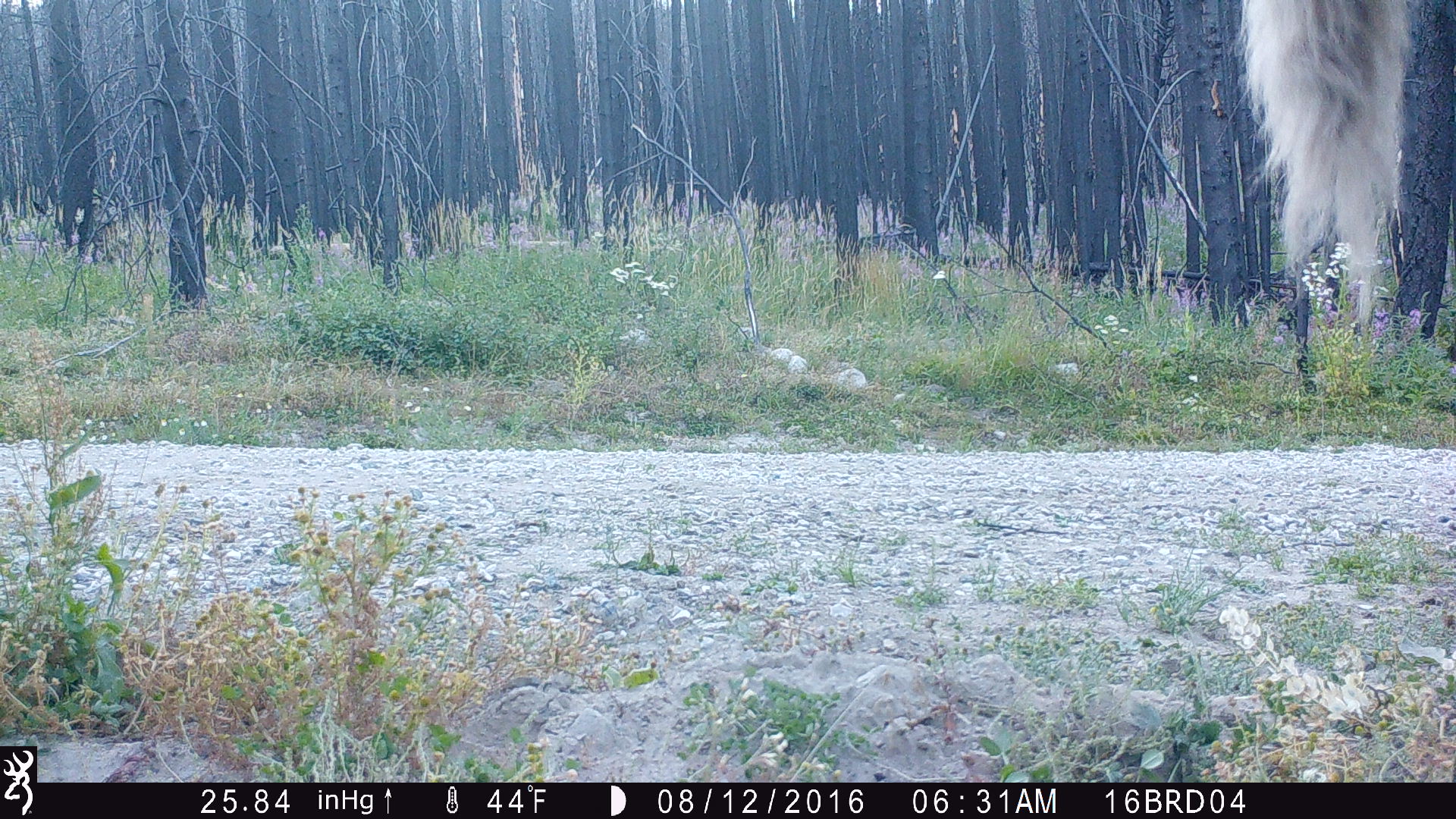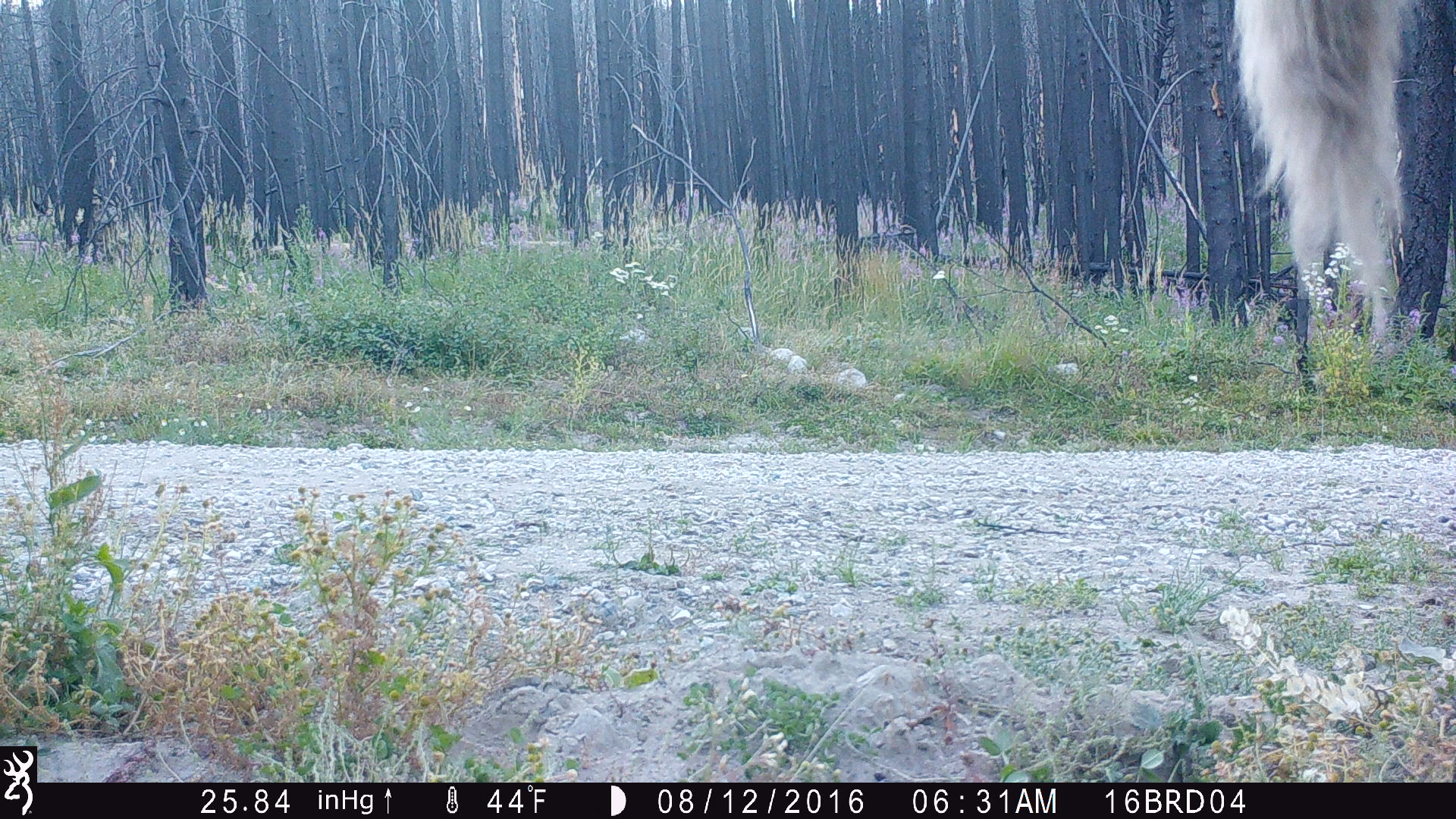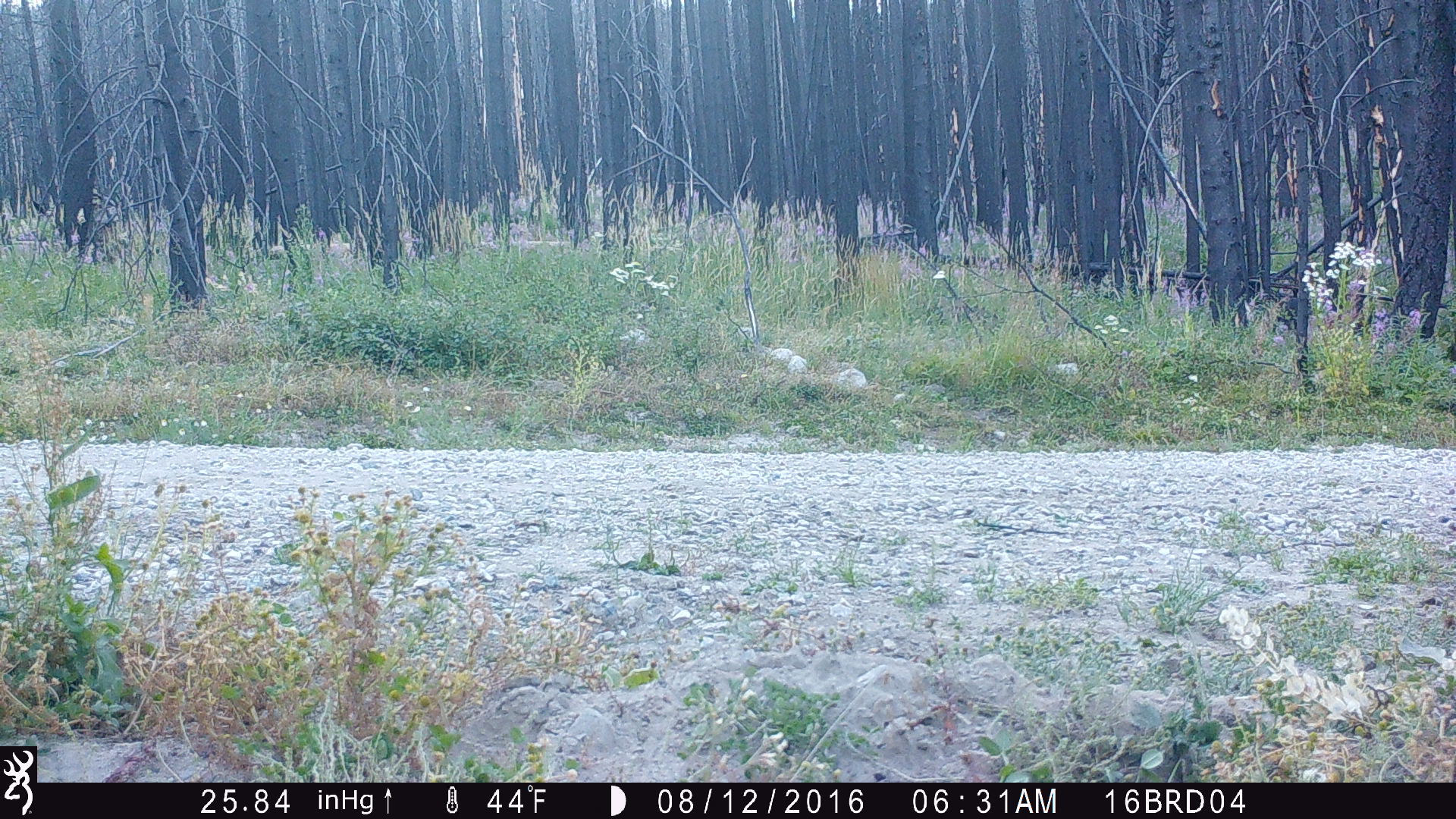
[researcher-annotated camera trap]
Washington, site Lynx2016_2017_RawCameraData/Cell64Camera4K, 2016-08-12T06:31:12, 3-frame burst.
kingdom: Animalia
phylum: Chordata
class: Mammalia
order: Artiodactyla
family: Bovidae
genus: Bos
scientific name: Bos taurus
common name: domestic cattle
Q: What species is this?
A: Domestic cattle (Bos taurus).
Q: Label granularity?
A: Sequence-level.